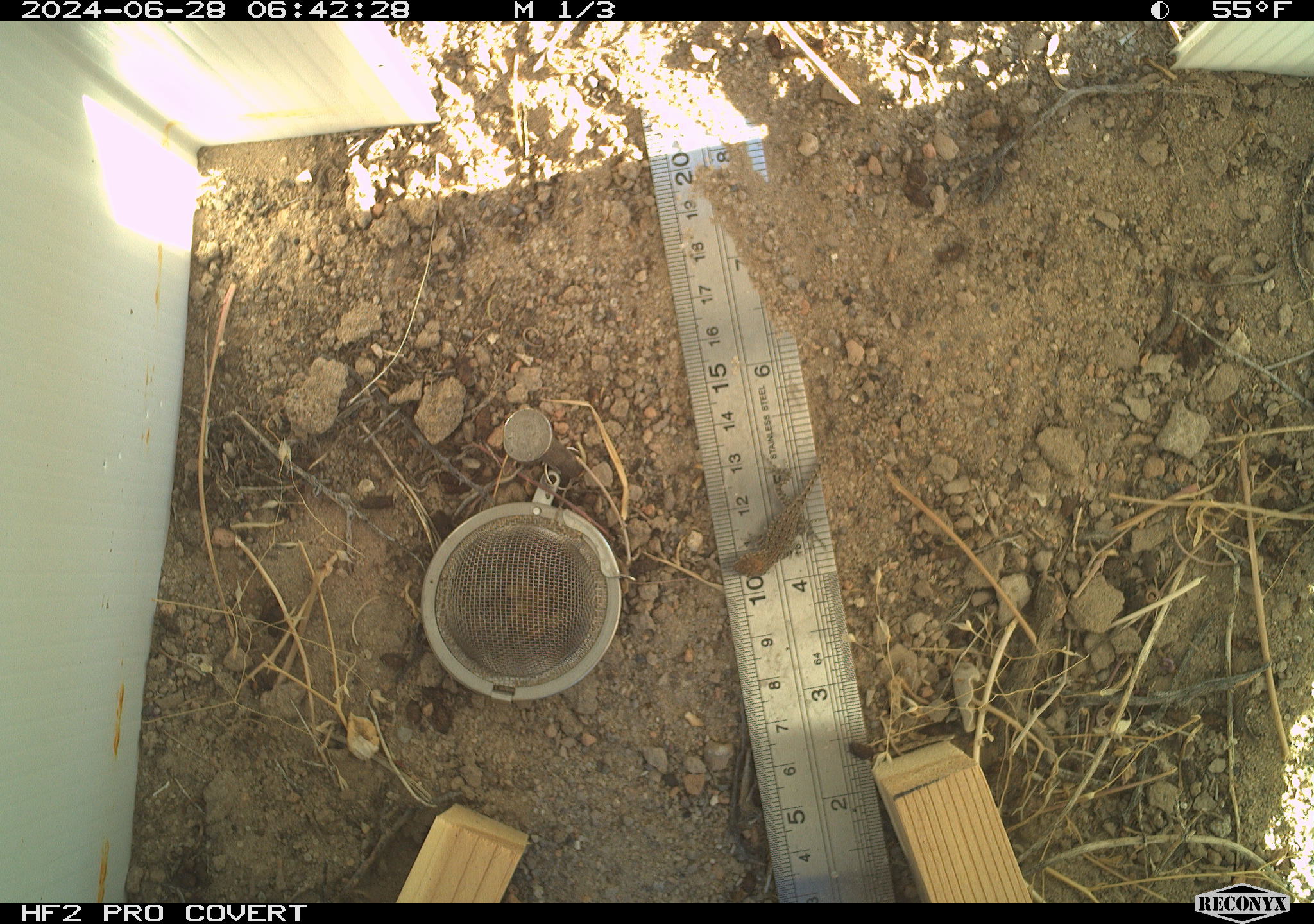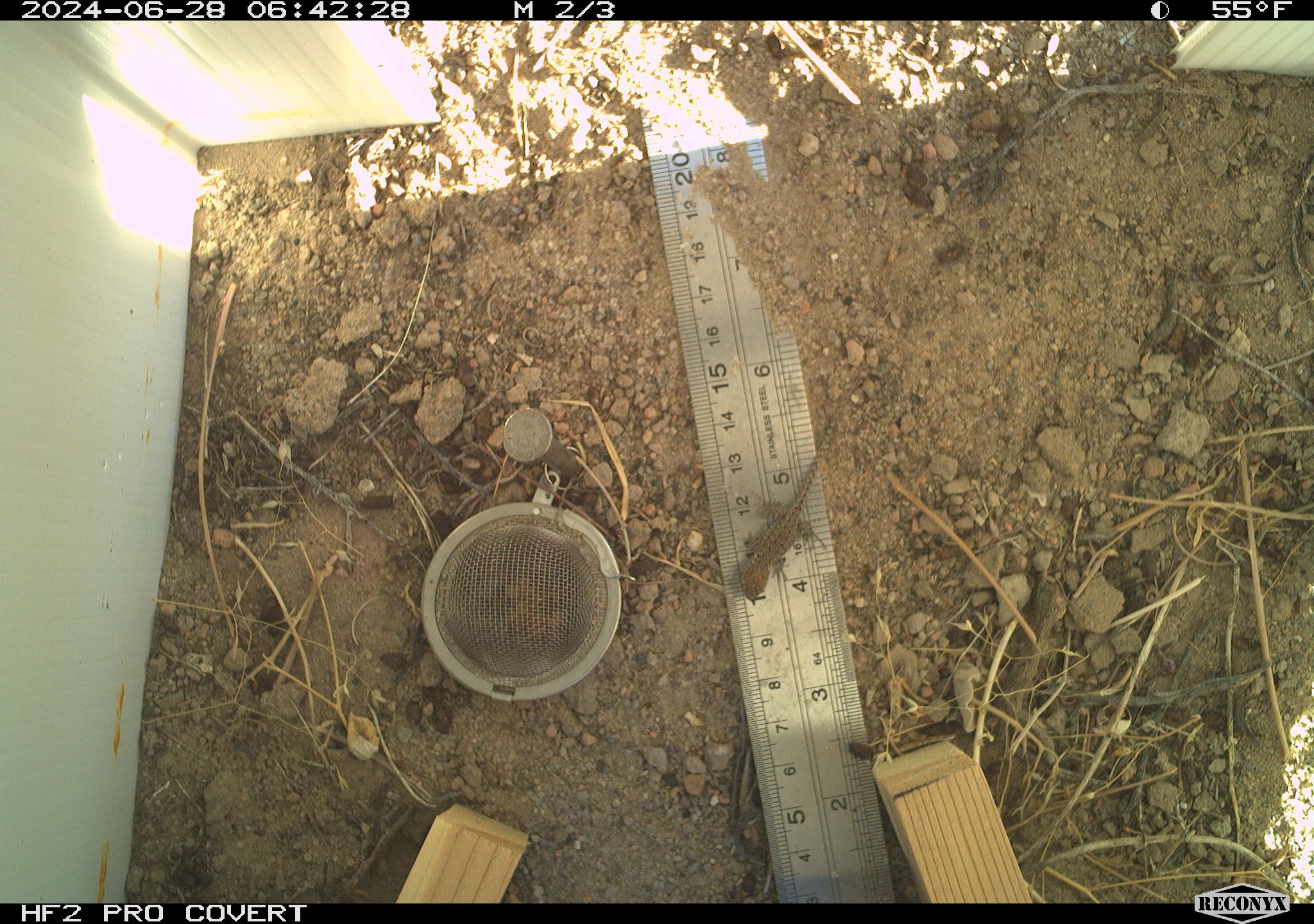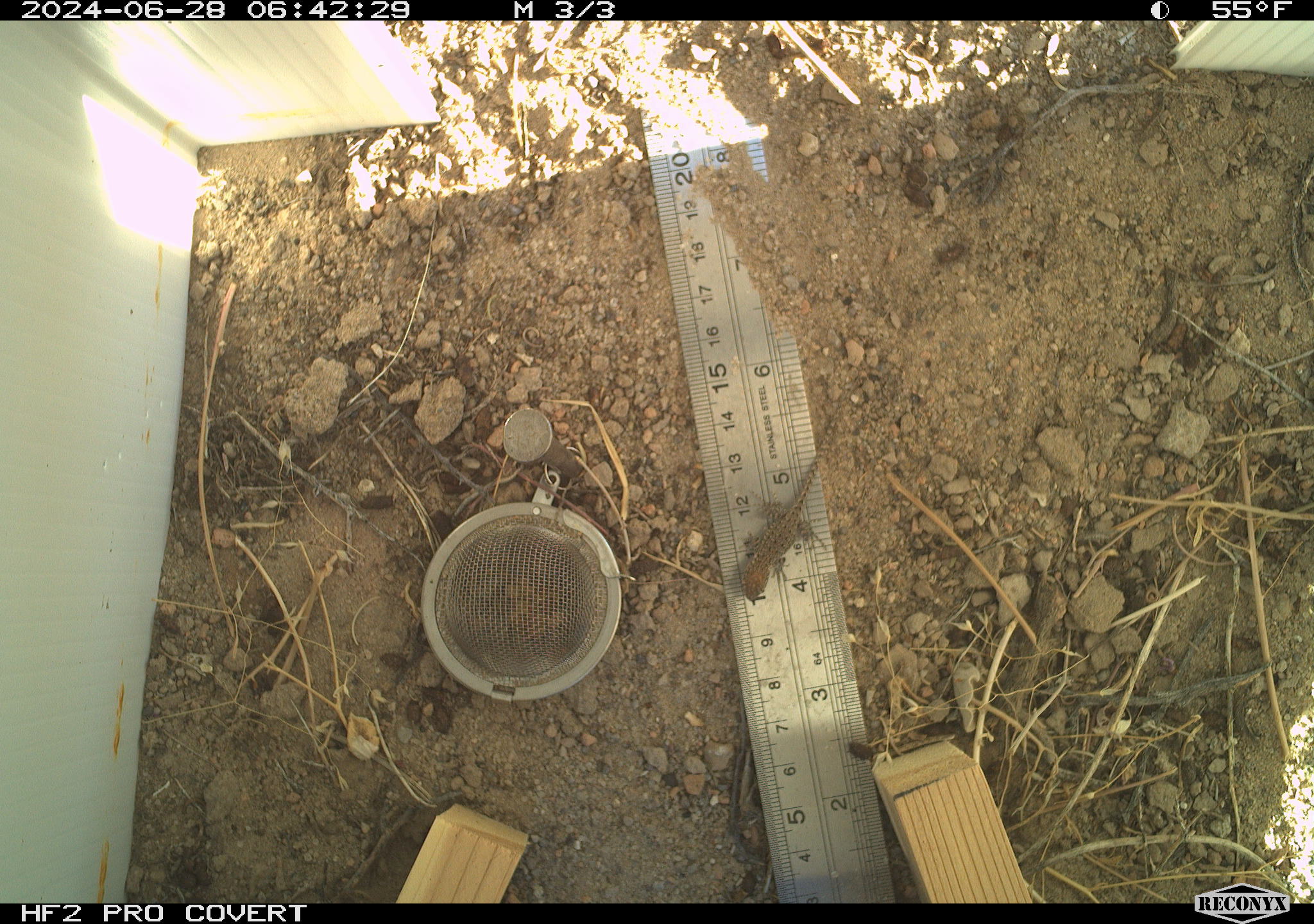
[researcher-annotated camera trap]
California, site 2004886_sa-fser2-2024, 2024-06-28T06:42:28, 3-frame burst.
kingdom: Animalia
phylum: Chordata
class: Reptilia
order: Squamata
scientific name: Squamata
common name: lizards and snakes